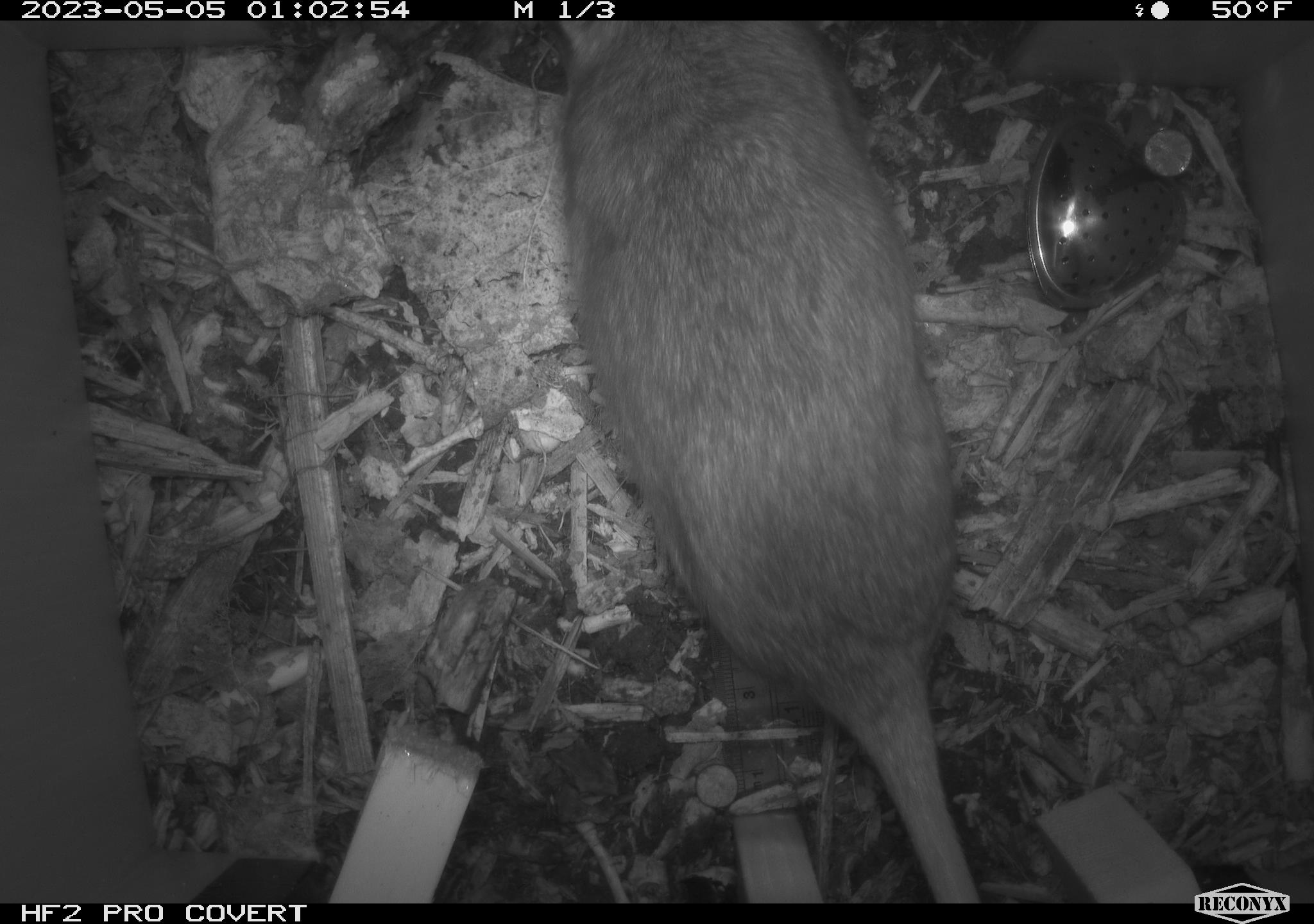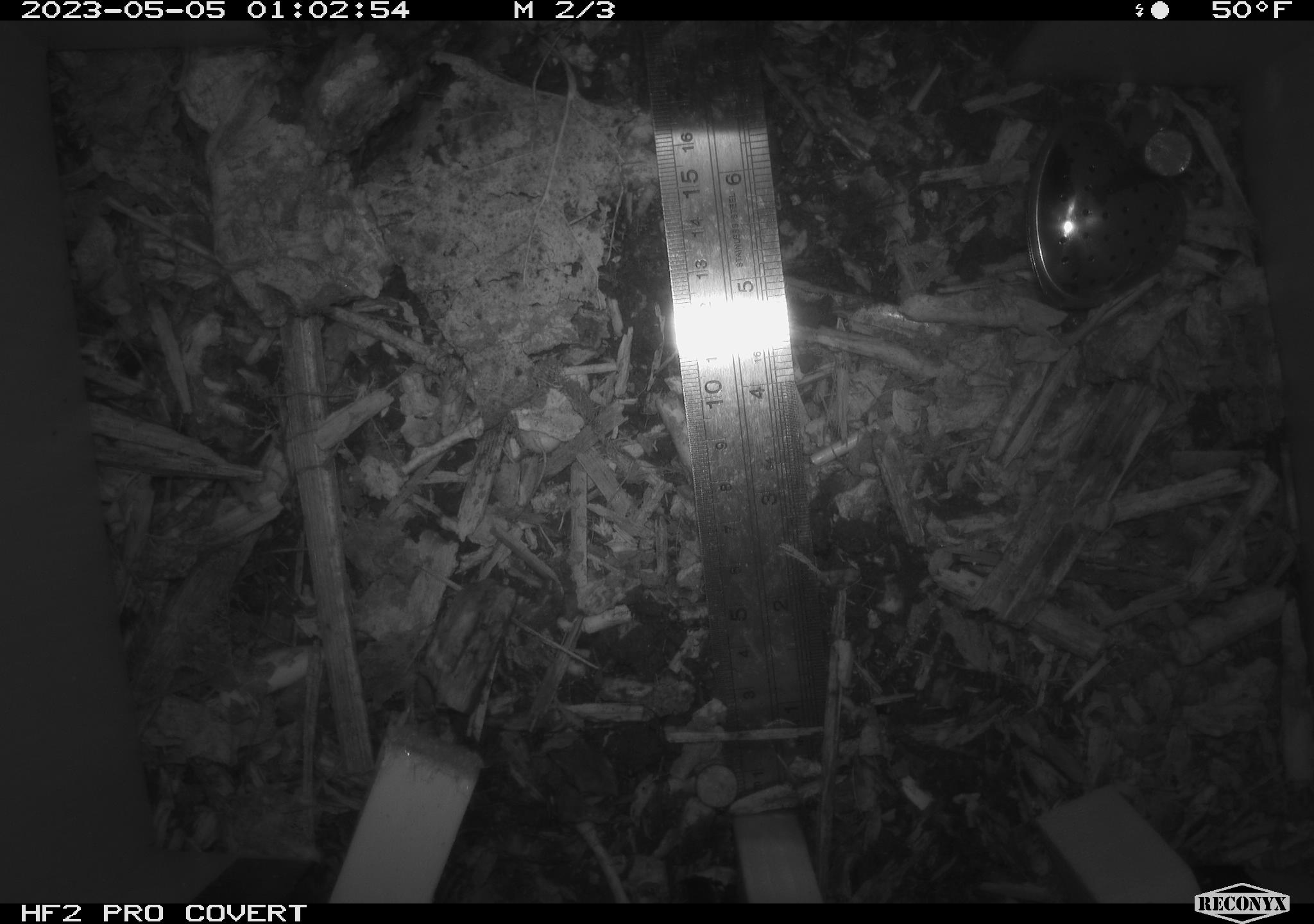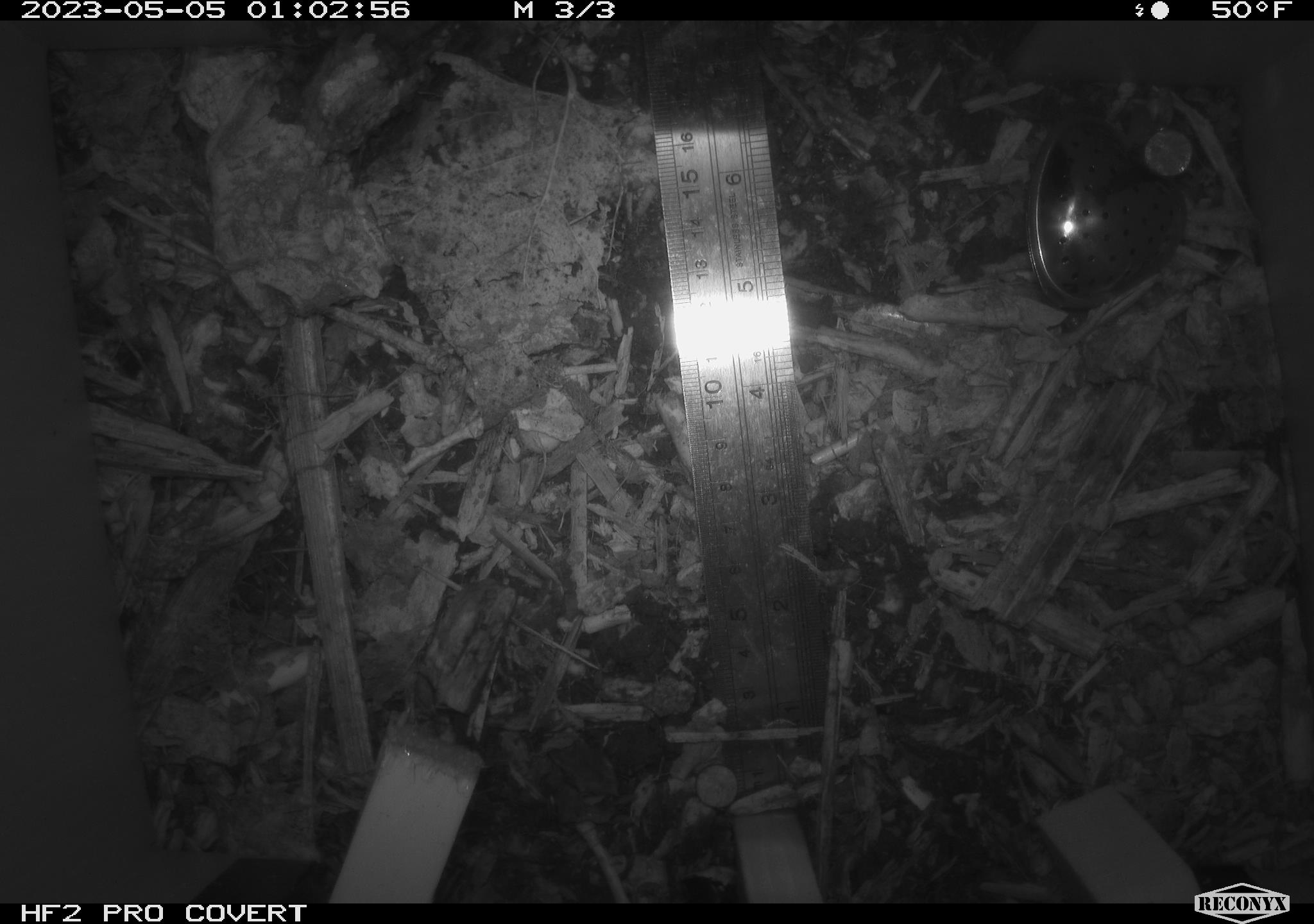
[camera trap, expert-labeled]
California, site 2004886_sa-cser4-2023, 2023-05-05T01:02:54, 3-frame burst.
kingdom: Animalia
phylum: Chordata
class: Mammalia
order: Rodentia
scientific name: Rodentia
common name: mouse species